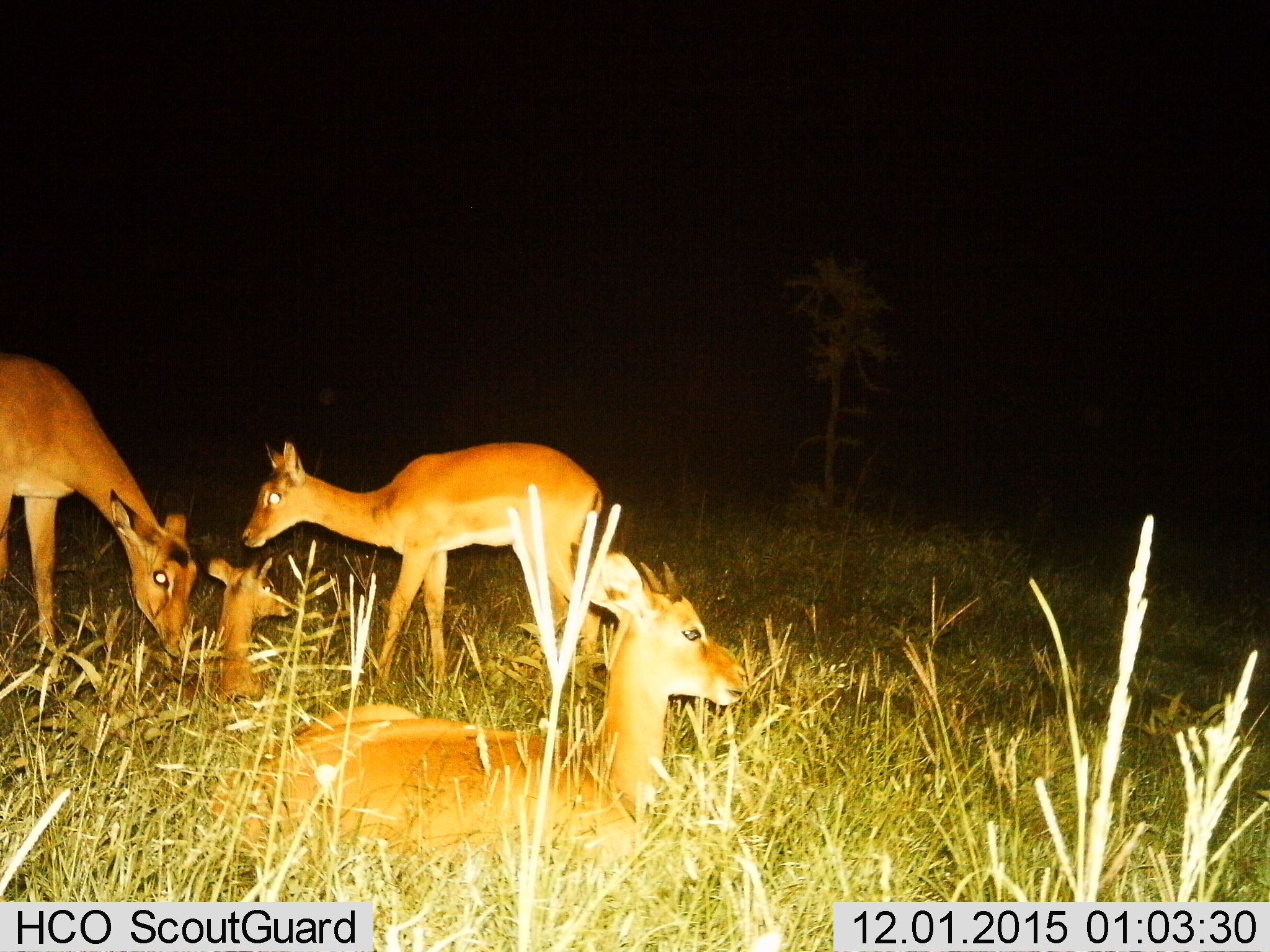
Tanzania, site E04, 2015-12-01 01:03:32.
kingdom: Animalia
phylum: Chordata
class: Mammalia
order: Artiodactyla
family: Bovidae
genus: Aepyceros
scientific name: Aepyceros melampus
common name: impala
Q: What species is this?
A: Impala (Aepyceros melampus).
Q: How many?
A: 4.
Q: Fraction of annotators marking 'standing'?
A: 57%.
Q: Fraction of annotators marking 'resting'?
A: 86%.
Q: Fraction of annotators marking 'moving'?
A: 0%.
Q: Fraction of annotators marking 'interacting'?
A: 0%.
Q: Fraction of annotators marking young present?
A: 71%.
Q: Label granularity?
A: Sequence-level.